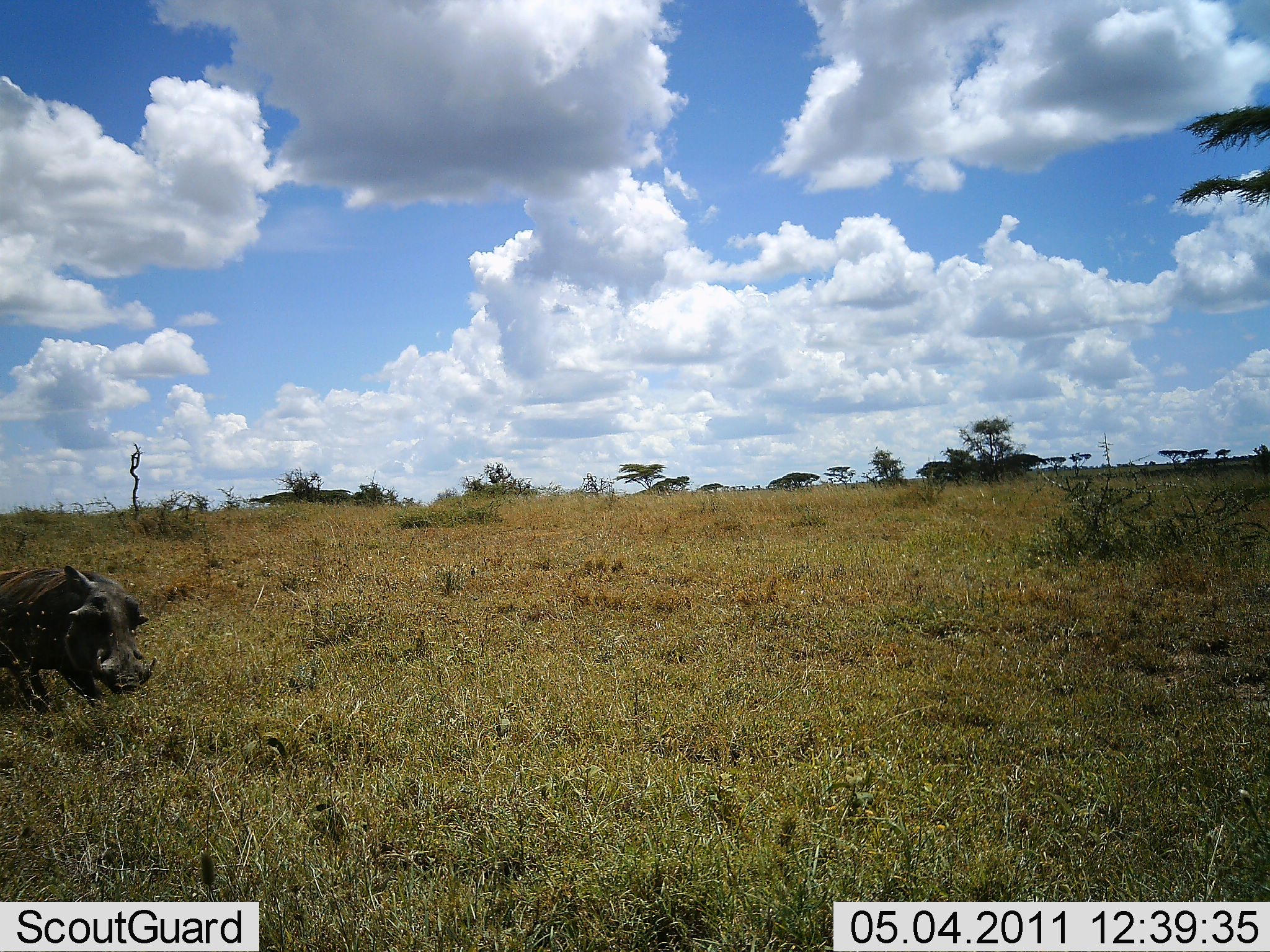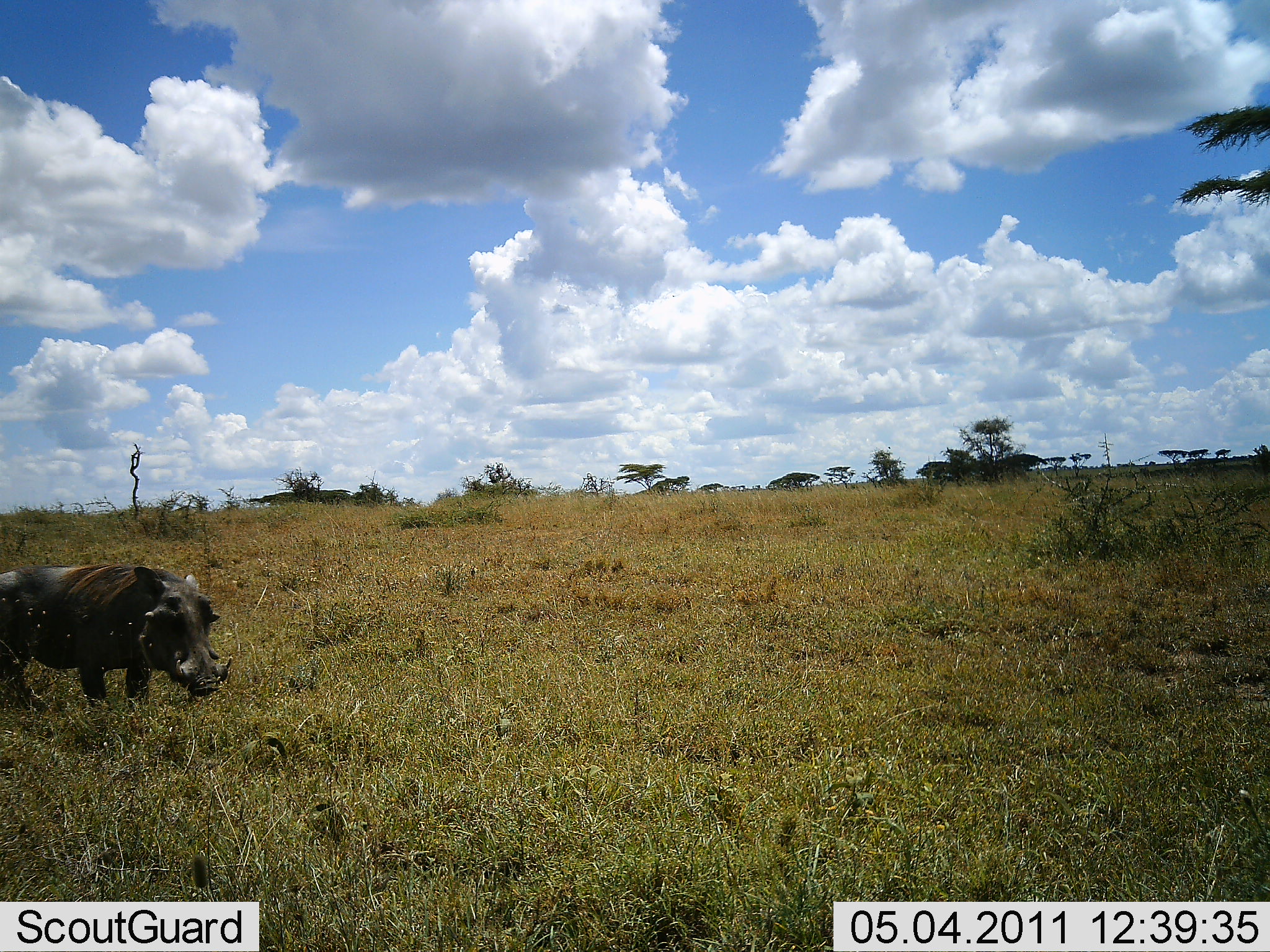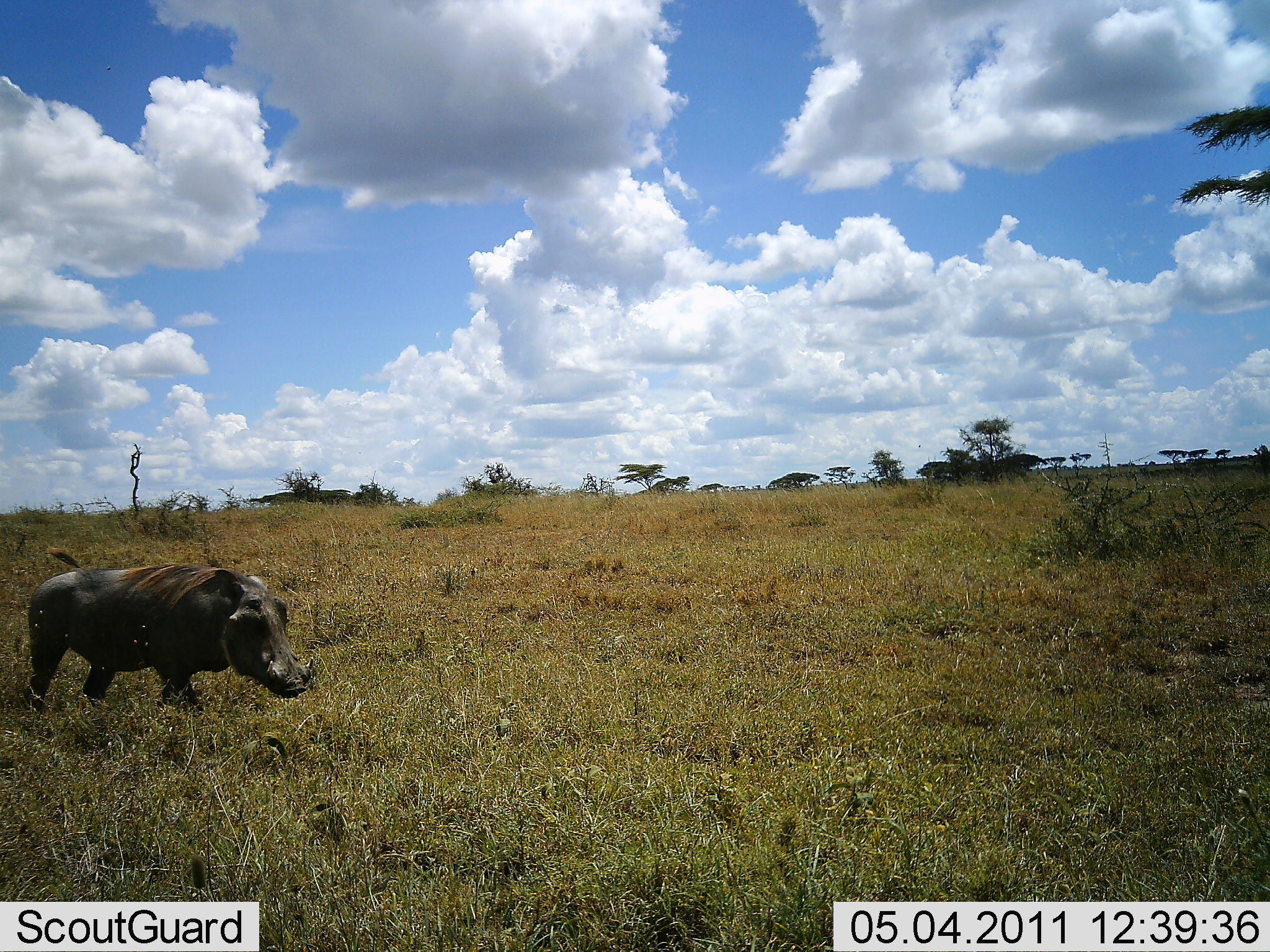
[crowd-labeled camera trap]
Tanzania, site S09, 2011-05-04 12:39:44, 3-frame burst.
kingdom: Animalia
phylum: Chordata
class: Mammalia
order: Artiodactyla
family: Suidae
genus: Phacochoerus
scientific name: Phacochoerus africanus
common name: warthog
Warthog (Phacochoerus africanus), count 1. Behavior (volunteer vote fractions): standing 10%, resting 0%, moving 90%, interacting 0%. Young present (vote fraction): 0%. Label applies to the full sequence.